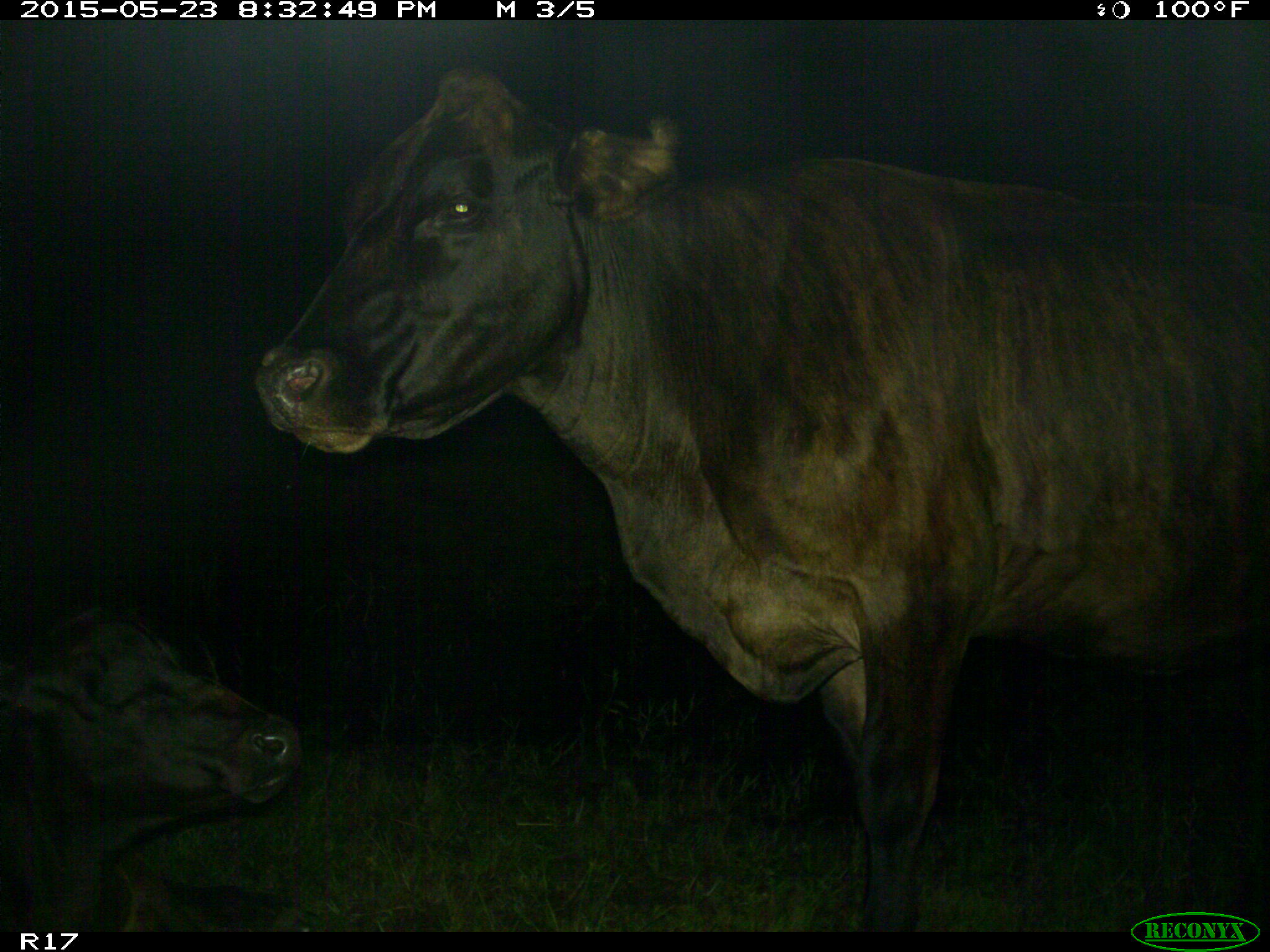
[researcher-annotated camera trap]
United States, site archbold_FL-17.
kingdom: Animalia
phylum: Chordata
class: Mammalia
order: Artiodactyla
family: Bovidae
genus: Bos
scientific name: Bos taurus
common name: domestic cow